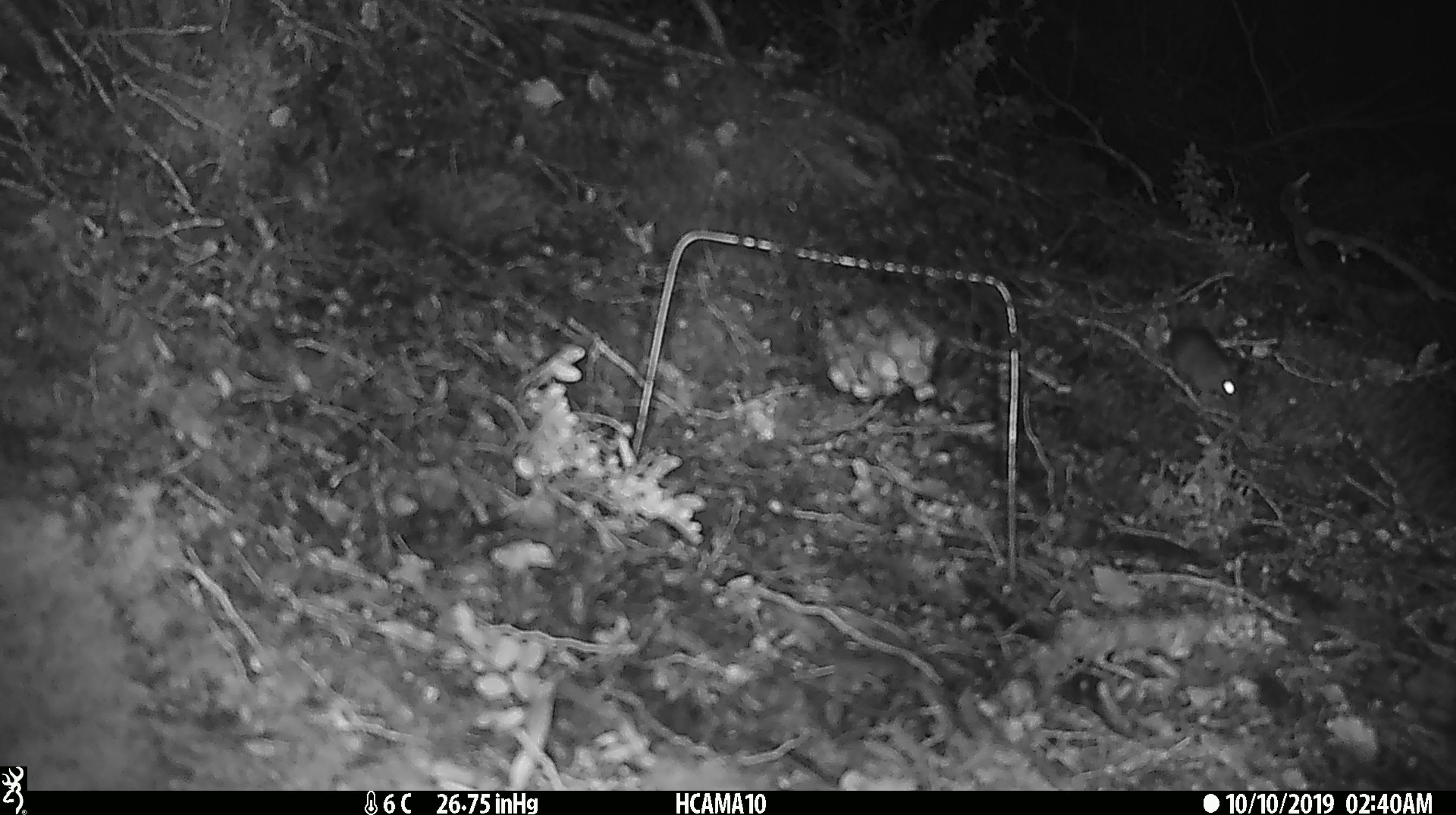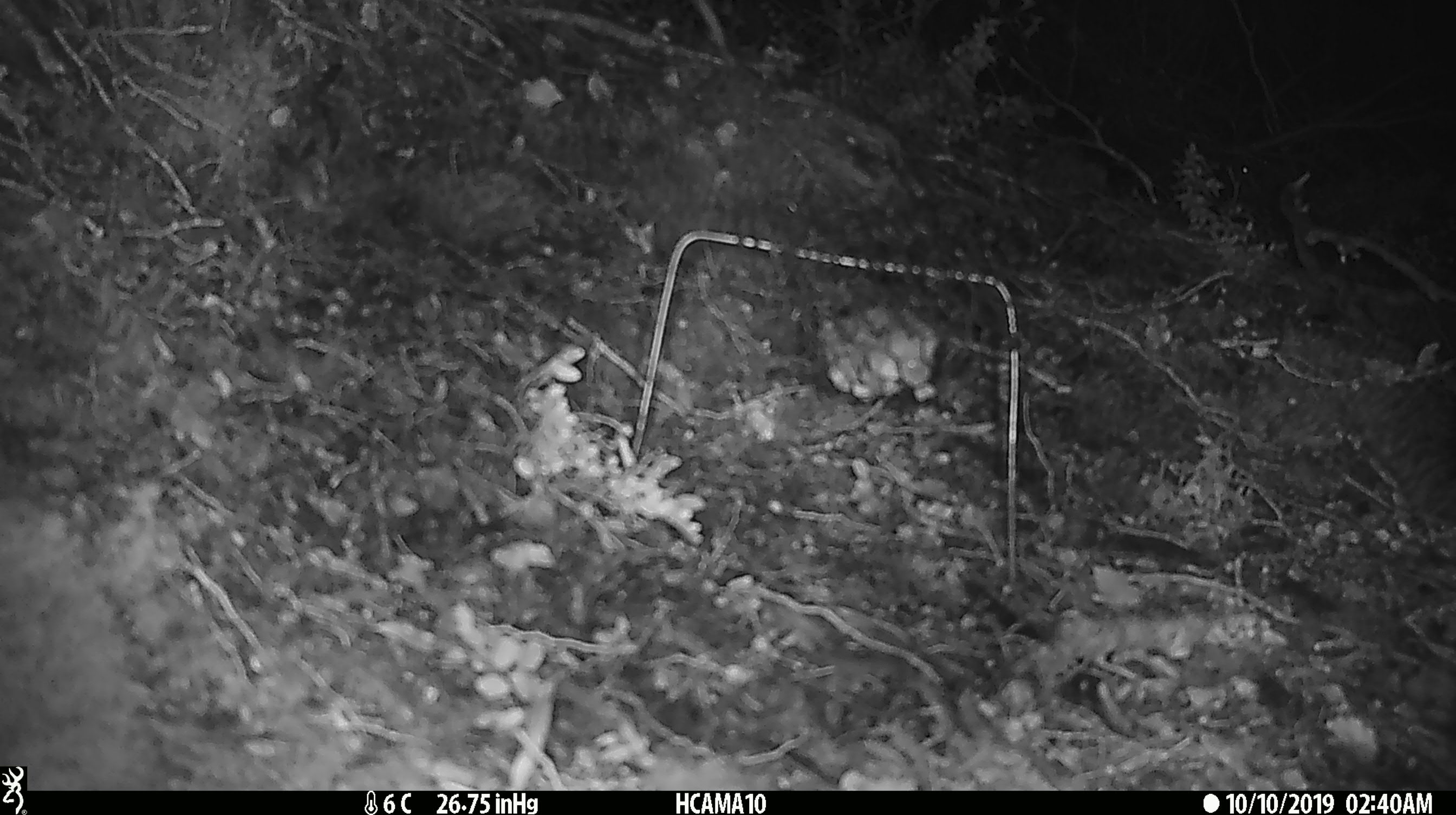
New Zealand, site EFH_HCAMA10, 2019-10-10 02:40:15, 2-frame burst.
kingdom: Animalia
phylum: Chordata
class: Mammalia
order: Rodentia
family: Muridae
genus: Mus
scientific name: Mus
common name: mouse